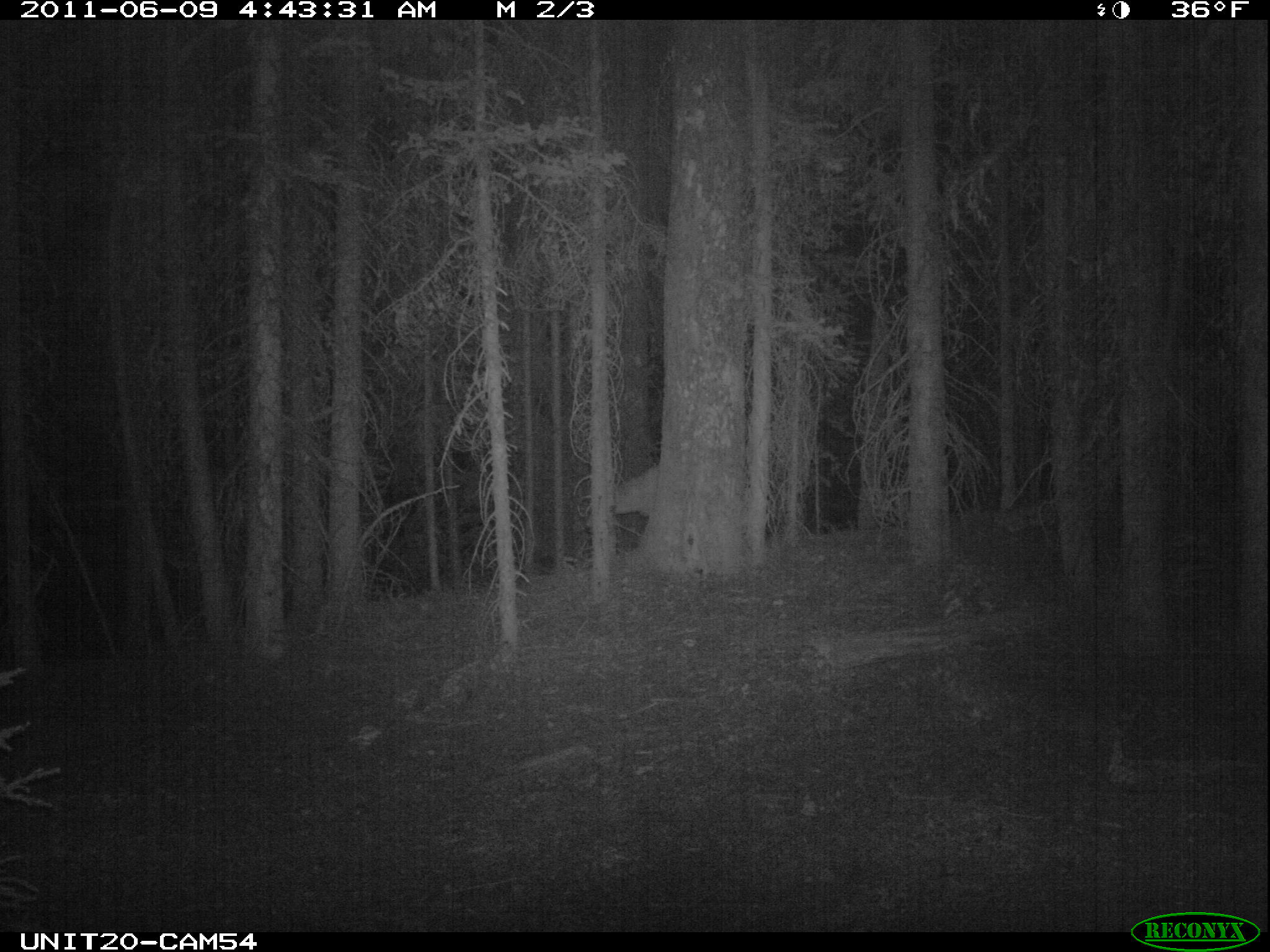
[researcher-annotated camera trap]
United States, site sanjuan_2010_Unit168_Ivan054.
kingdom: Animalia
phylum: Chordata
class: Mammalia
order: Artiodactyla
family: Cervidae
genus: Odocoileus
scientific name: Odocoileus hemionus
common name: mule deer